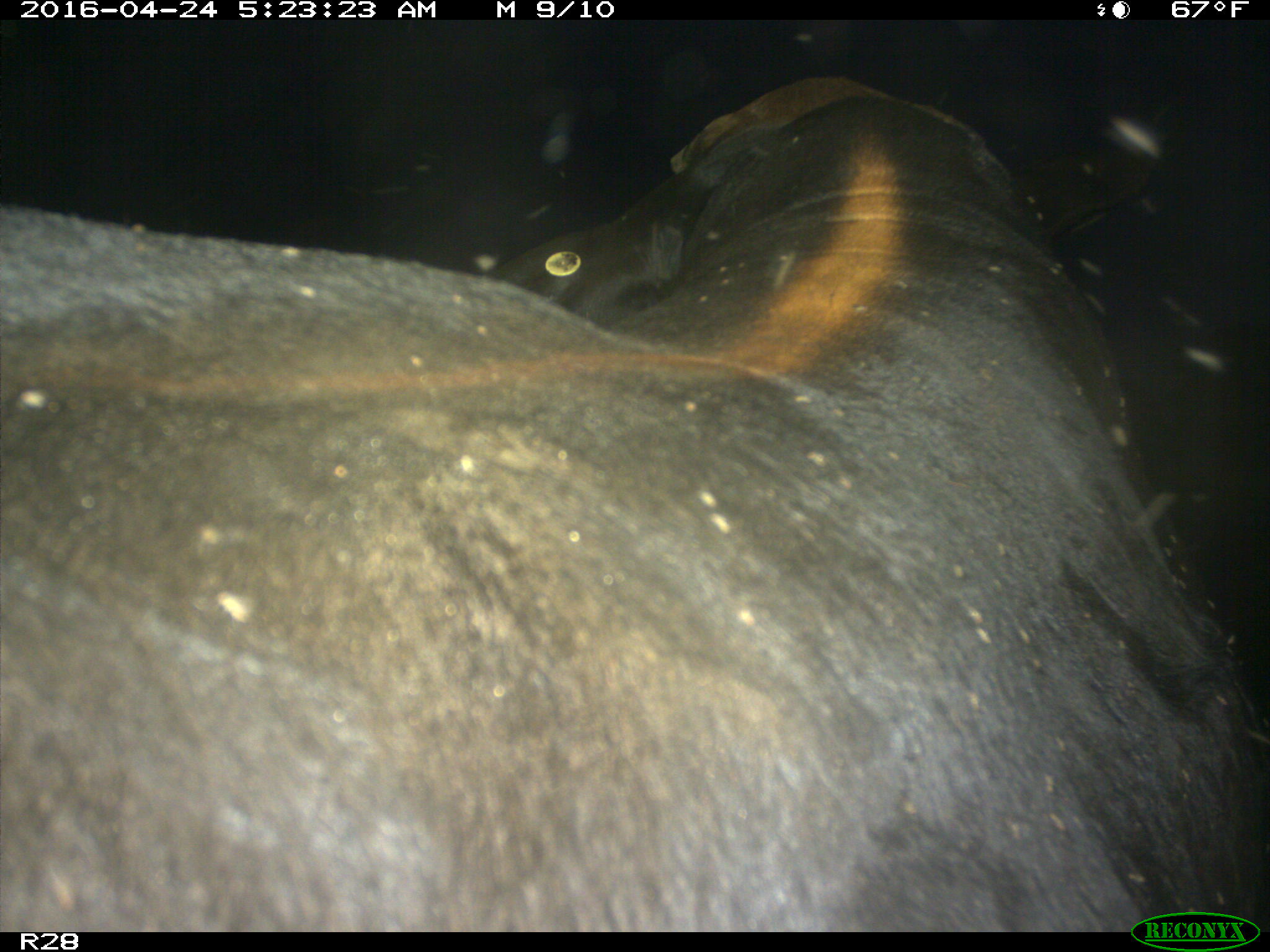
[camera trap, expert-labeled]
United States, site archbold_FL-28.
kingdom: Animalia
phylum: Chordata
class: Mammalia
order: Artiodactyla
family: Suidae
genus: Sus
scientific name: Sus scrofa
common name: wild boar